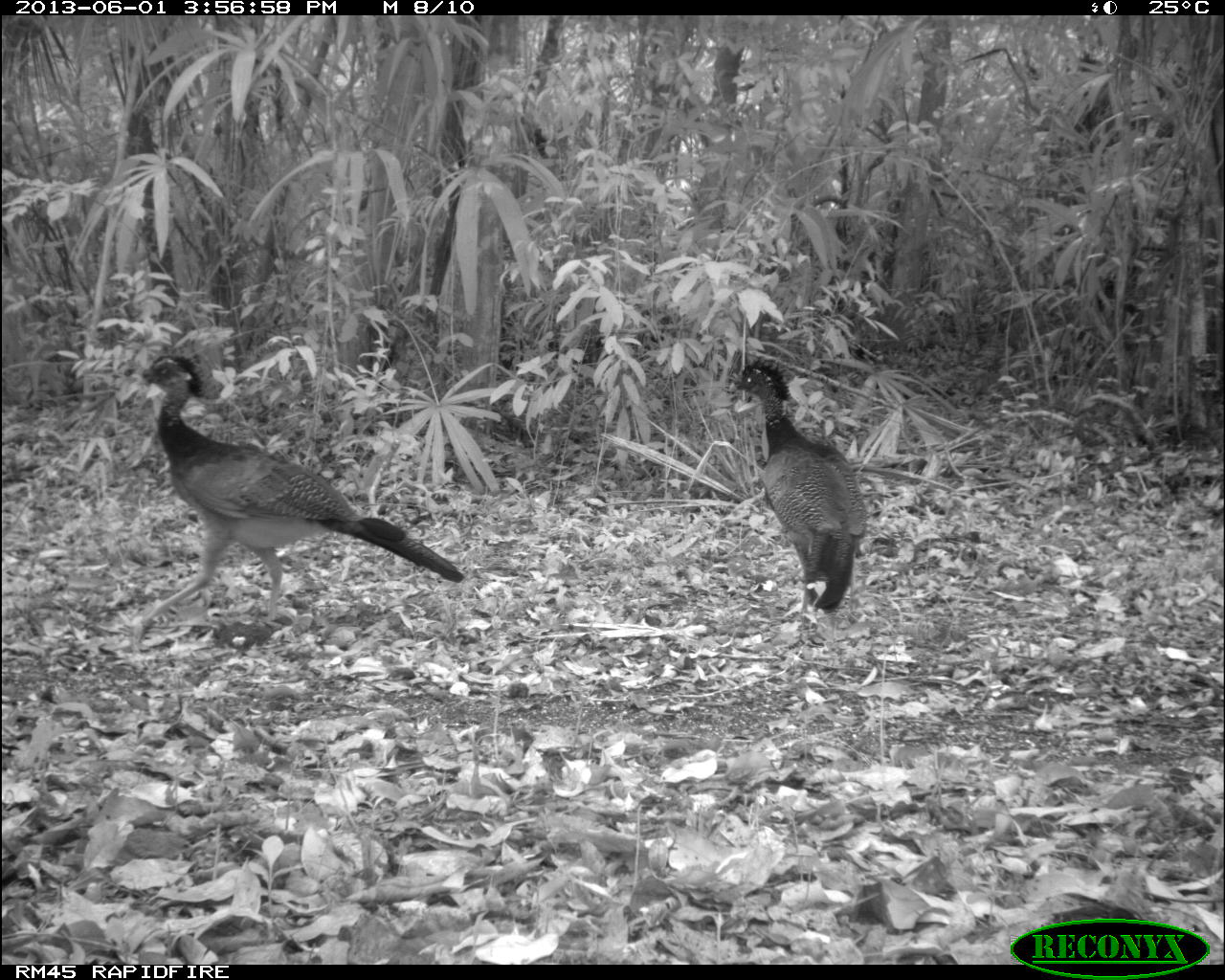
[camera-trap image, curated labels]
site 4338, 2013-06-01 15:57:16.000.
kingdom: Animalia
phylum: Chordata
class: Aves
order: Galliformes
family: Cracidae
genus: Crax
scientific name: Crax rubra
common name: great curassow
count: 3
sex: female